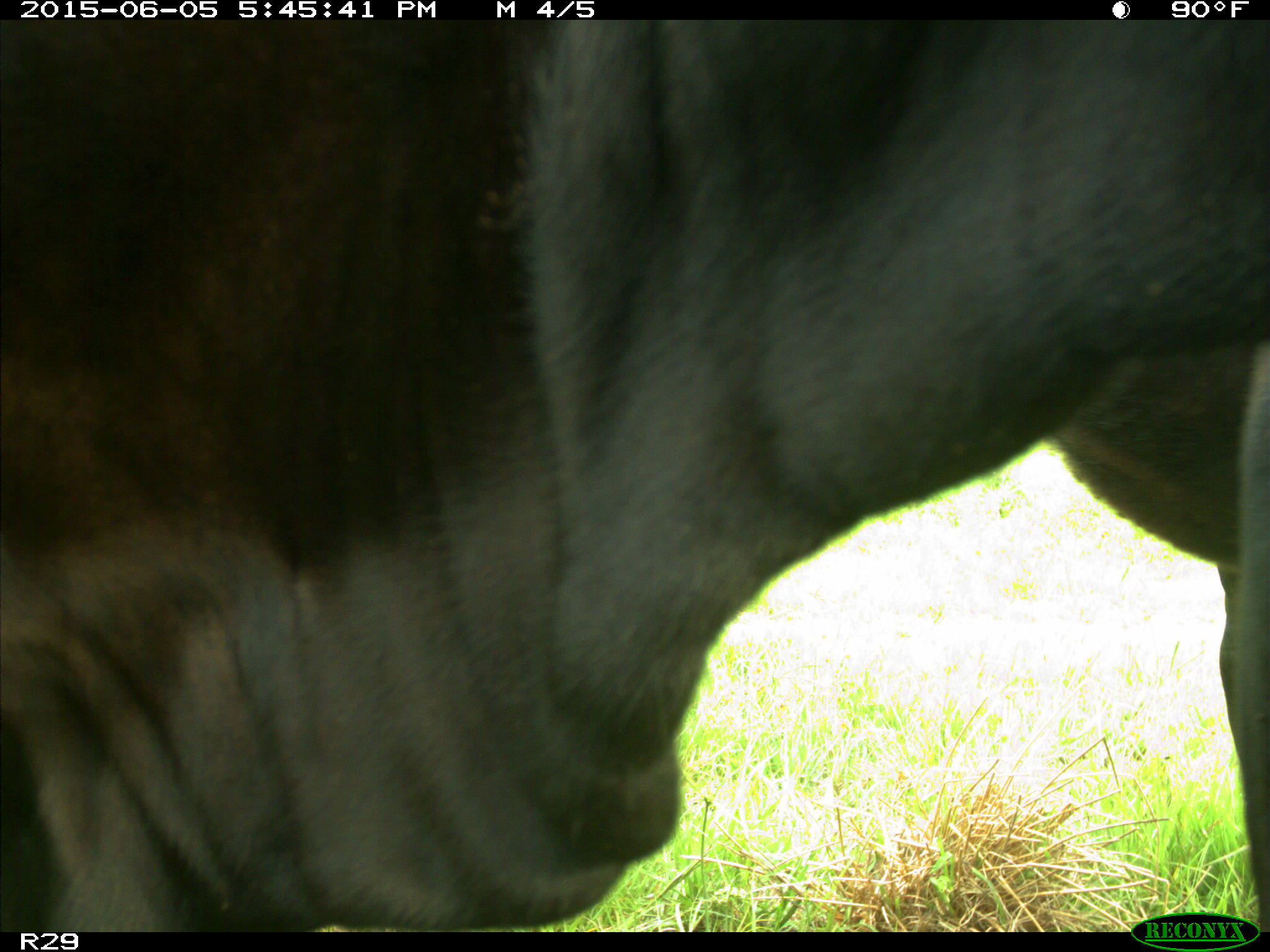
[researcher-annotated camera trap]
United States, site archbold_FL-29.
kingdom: Animalia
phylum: Chordata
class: Mammalia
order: Artiodactyla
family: Bovidae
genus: Bos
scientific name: Bos taurus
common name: domestic cow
Bos taurus (domestic cow).